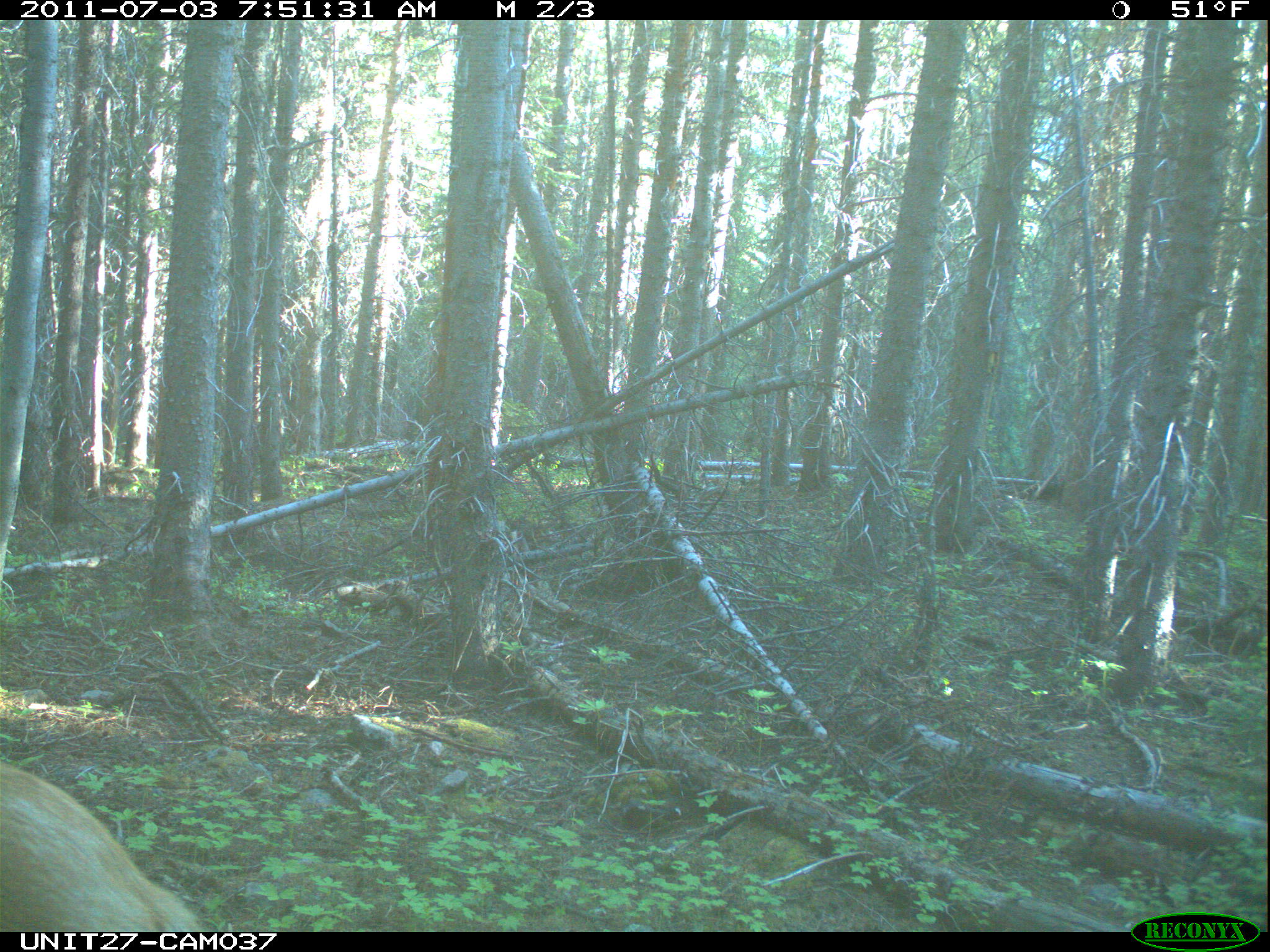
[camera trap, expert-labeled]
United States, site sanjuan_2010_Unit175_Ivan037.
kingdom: Animalia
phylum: Chordata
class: Mammalia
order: Artiodactyla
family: Cervidae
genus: Cervus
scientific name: Cervus elaphus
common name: red deer